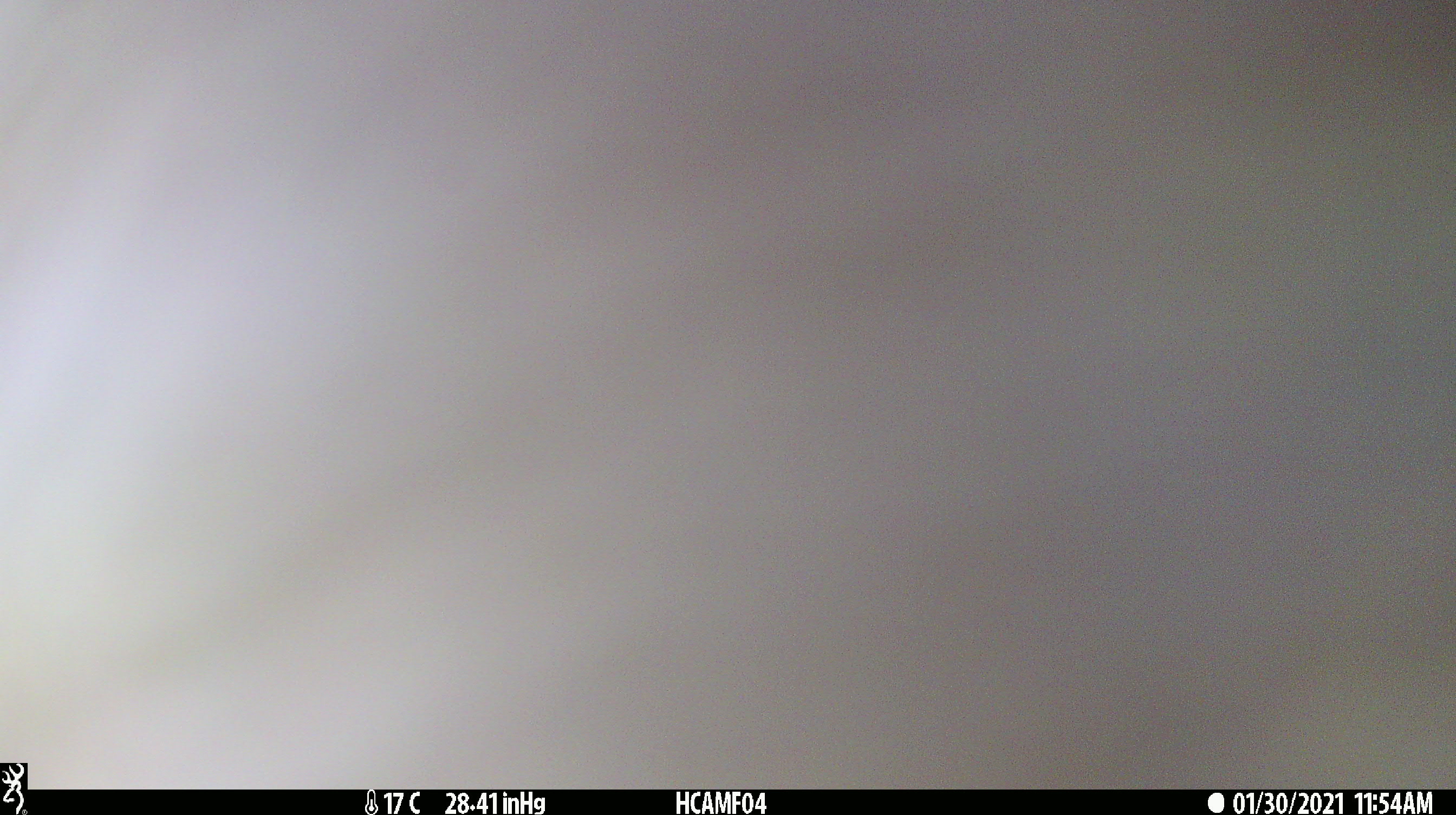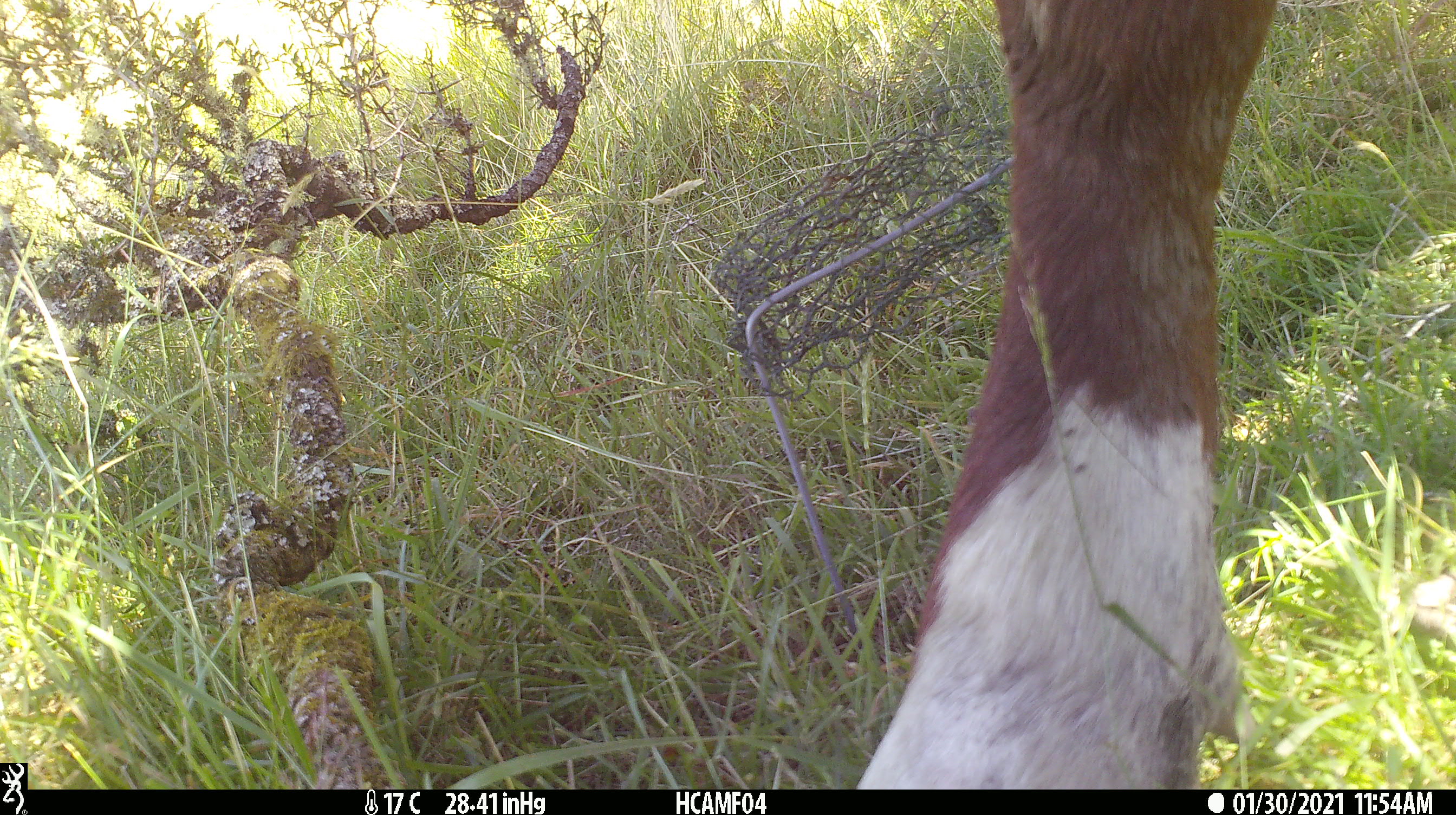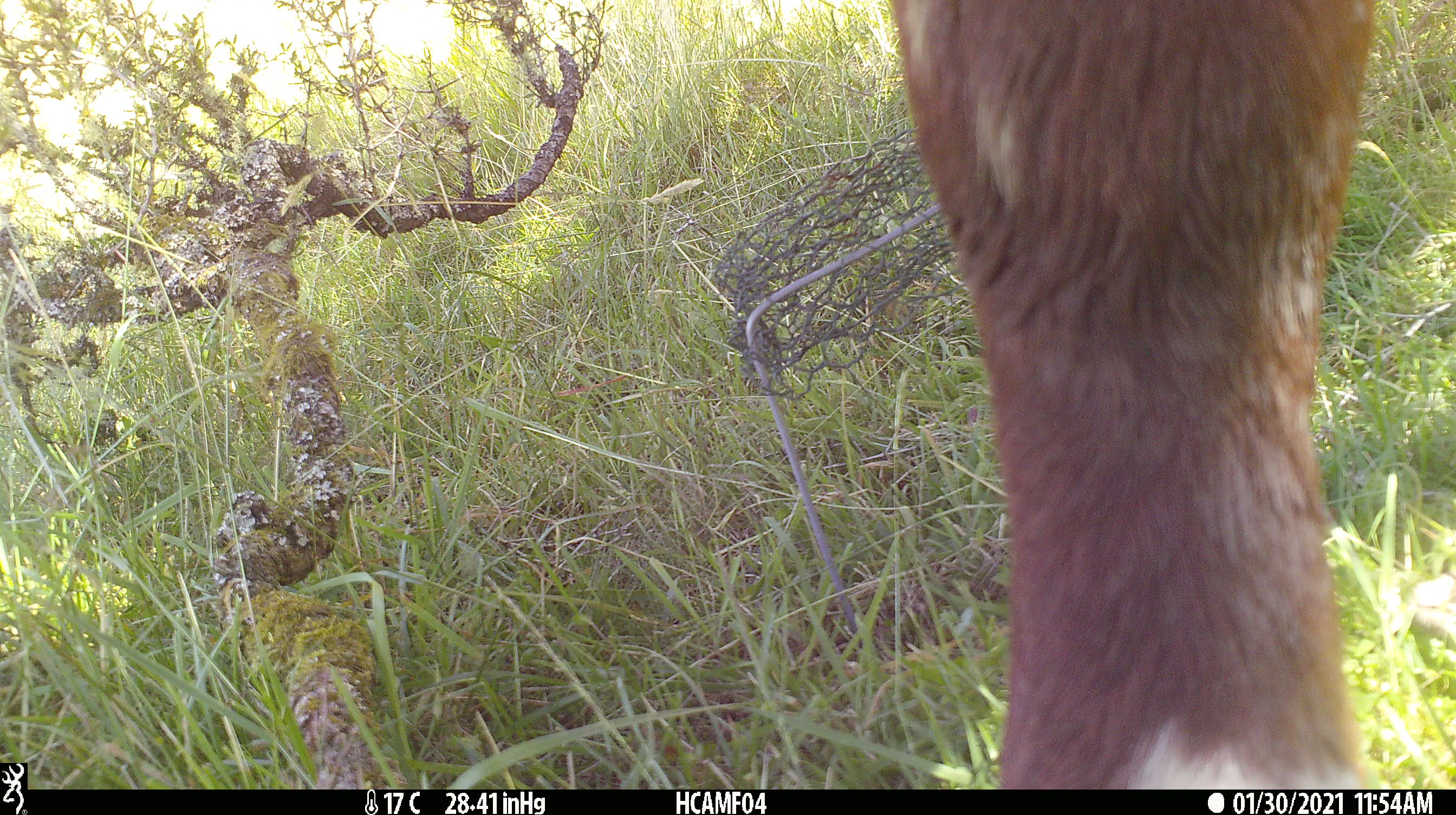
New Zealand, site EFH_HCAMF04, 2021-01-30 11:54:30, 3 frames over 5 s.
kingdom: Animalia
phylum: Chordata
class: Mammalia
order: Artiodactyla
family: Bovidae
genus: Bos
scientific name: Bos taurus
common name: domestic cow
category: cow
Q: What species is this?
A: Cow (domestic cow) (Bos taurus).